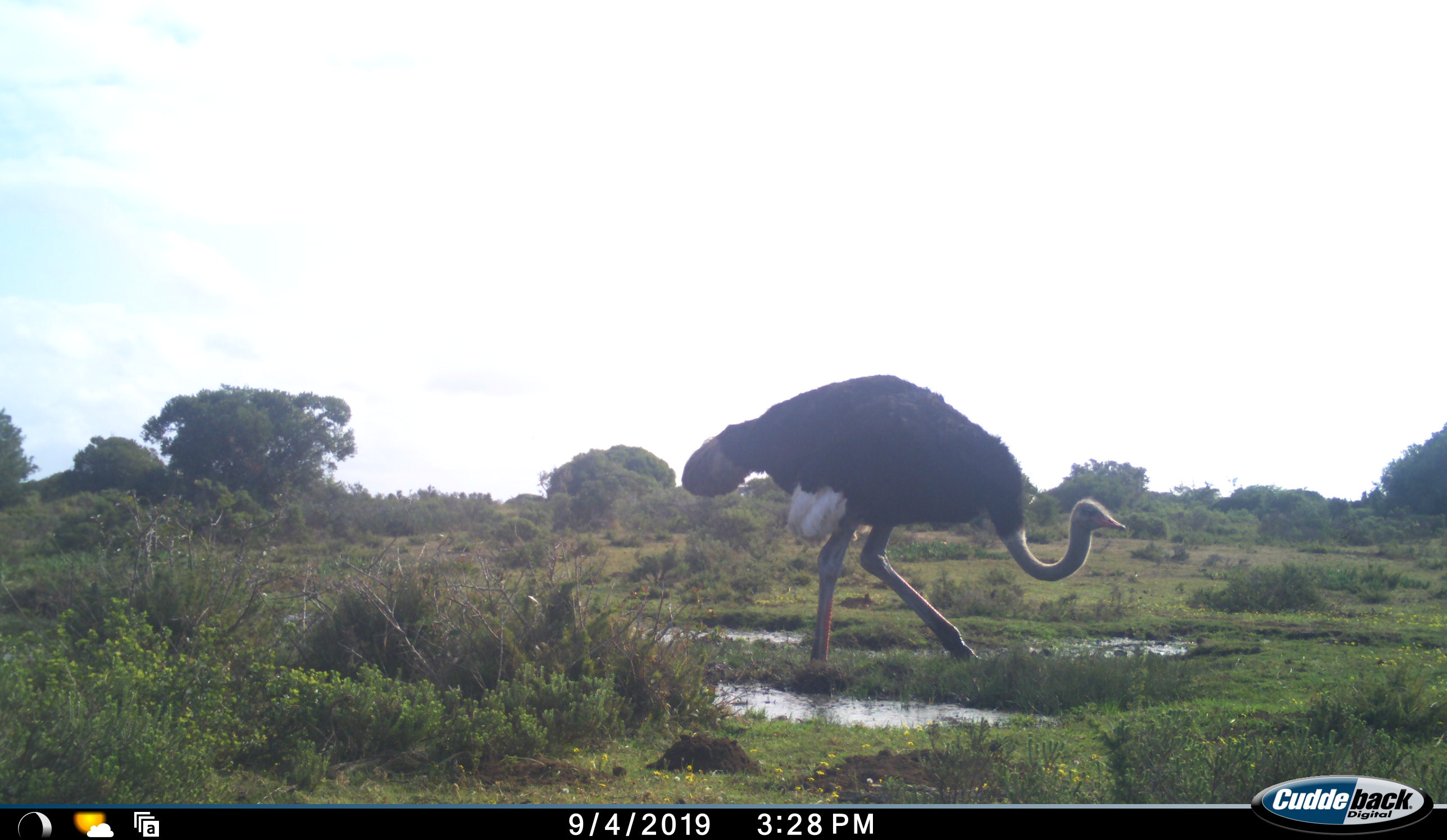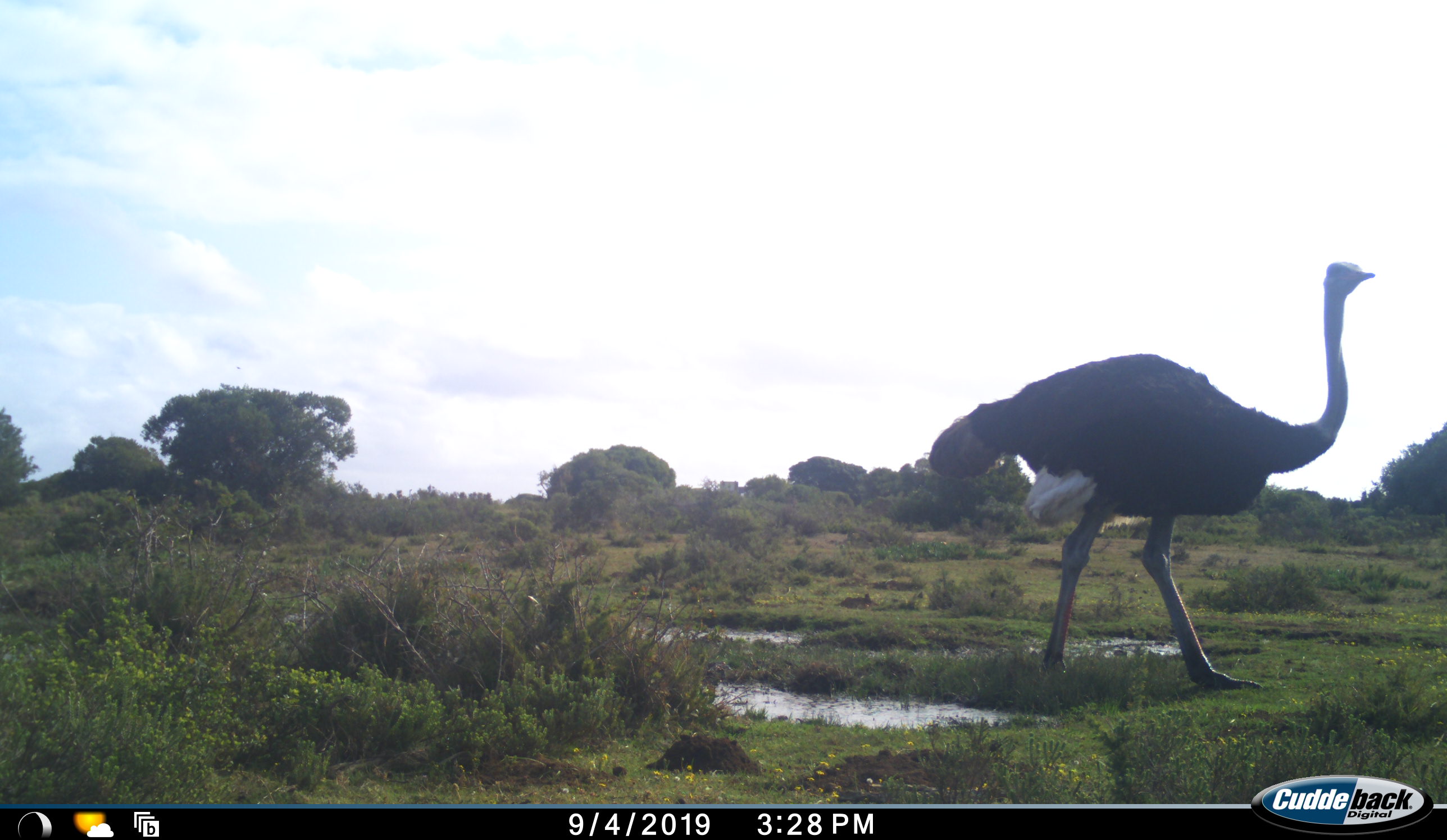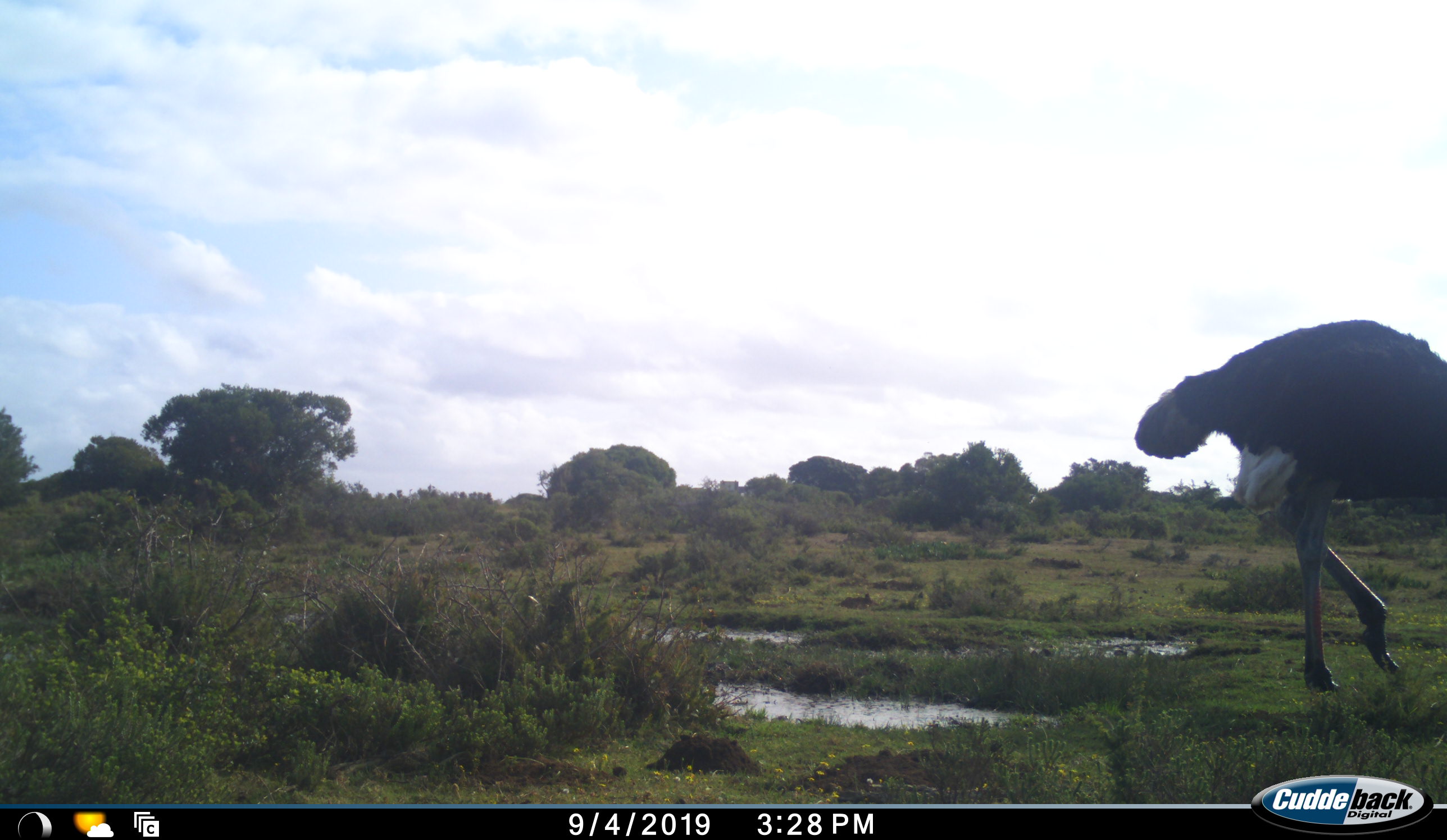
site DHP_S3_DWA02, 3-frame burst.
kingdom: Animalia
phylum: Chordata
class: Aves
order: Struthioniformes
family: Struthionidae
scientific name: Struthionidae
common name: ostrich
Ostrich (Struthionidae), count 1. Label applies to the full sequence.